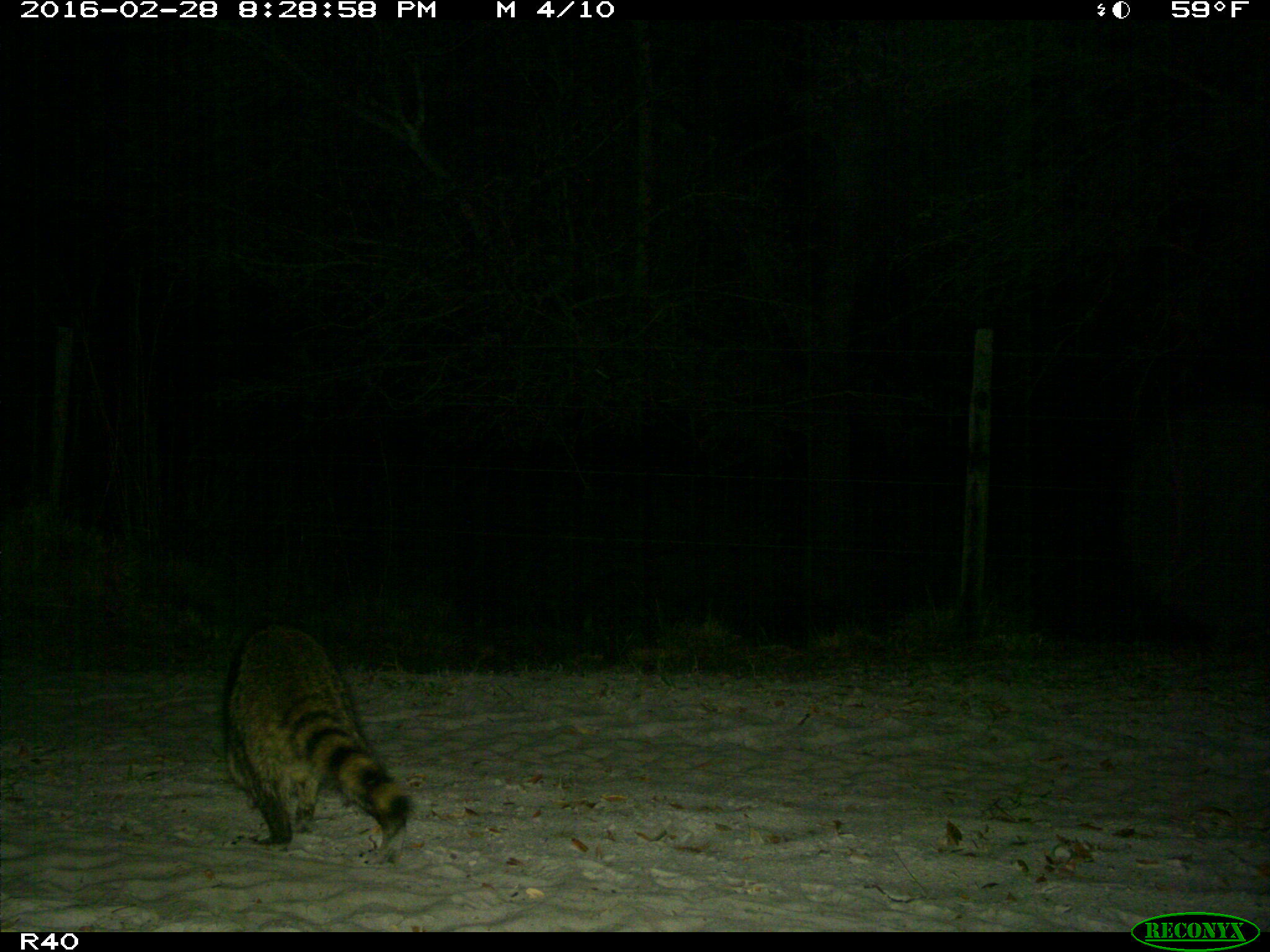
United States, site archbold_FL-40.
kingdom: Animalia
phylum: Chordata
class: Mammalia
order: Carnivora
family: Procyonidae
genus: Procyon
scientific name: Procyon lotor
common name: common raccoon